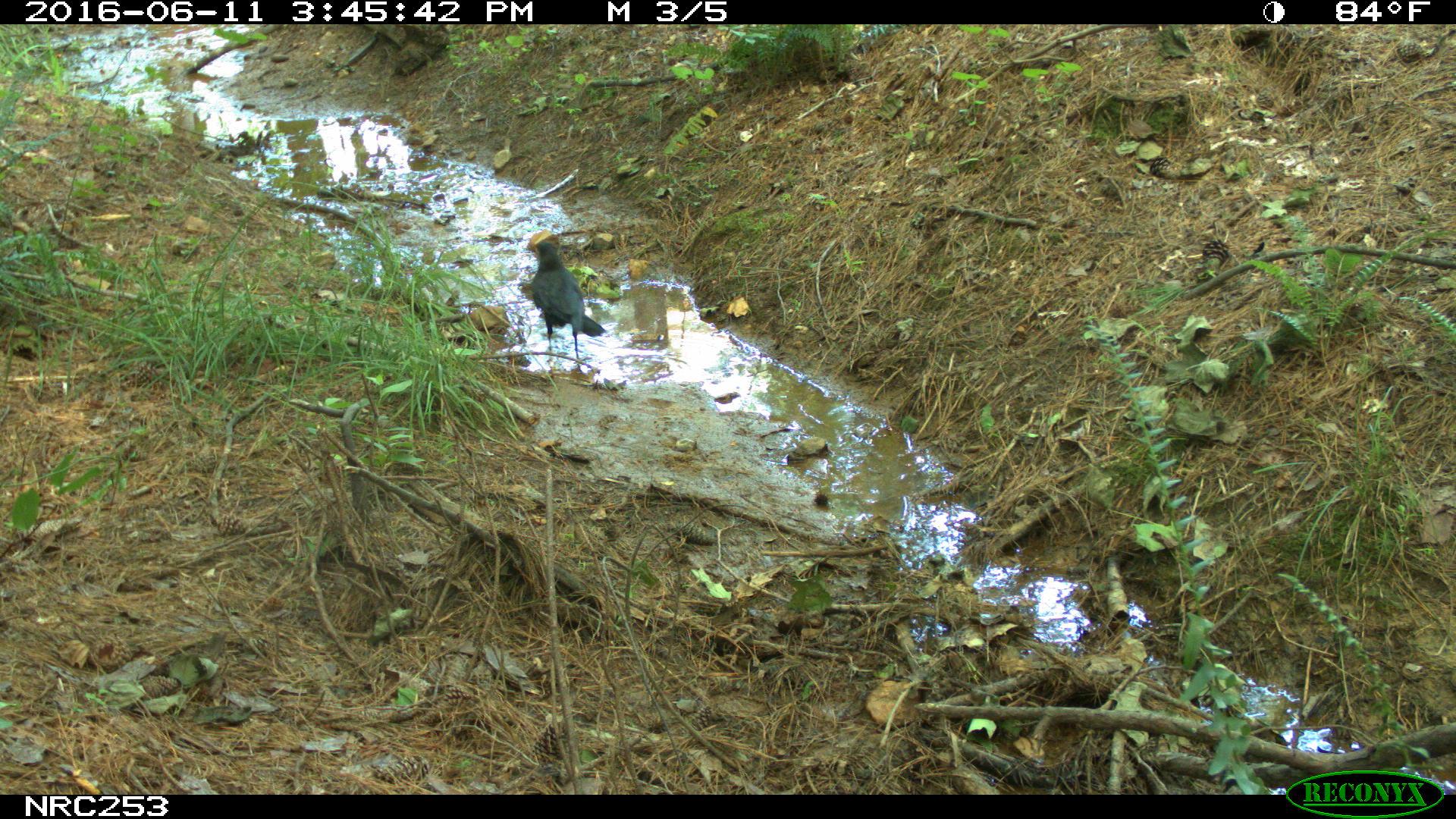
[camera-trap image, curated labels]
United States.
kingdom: Animalia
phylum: Chordata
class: Aves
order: Passeriformes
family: Corvidae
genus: Corvus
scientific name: Corvus brachyrhynchos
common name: american crow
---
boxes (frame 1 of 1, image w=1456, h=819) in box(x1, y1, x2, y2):
American Crow: box(514, 231, 606, 364)